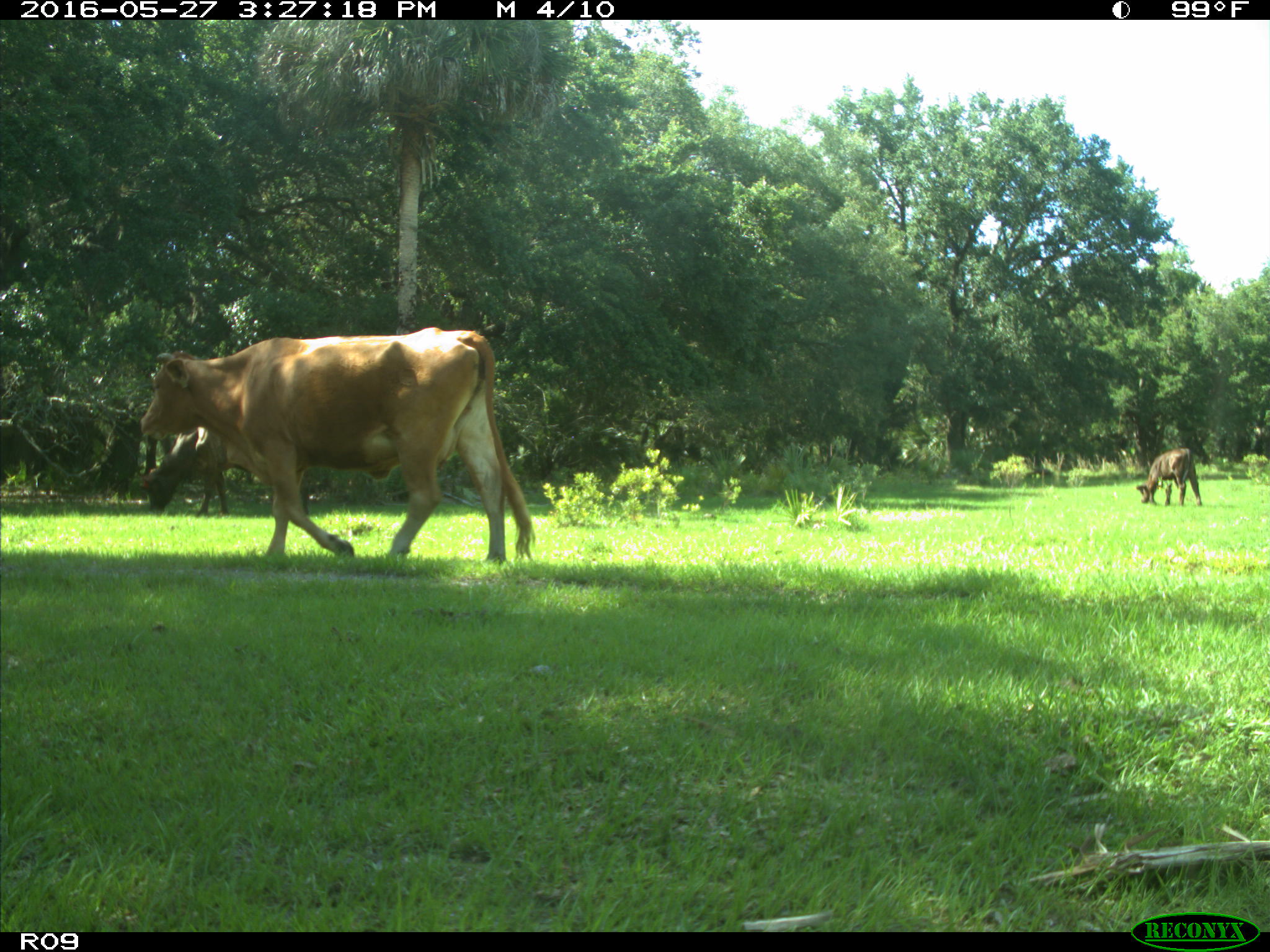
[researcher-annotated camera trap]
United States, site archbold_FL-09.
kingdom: Animalia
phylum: Chordata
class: Mammalia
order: Artiodactyla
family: Bovidae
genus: Bos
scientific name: Bos taurus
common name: domestic cow